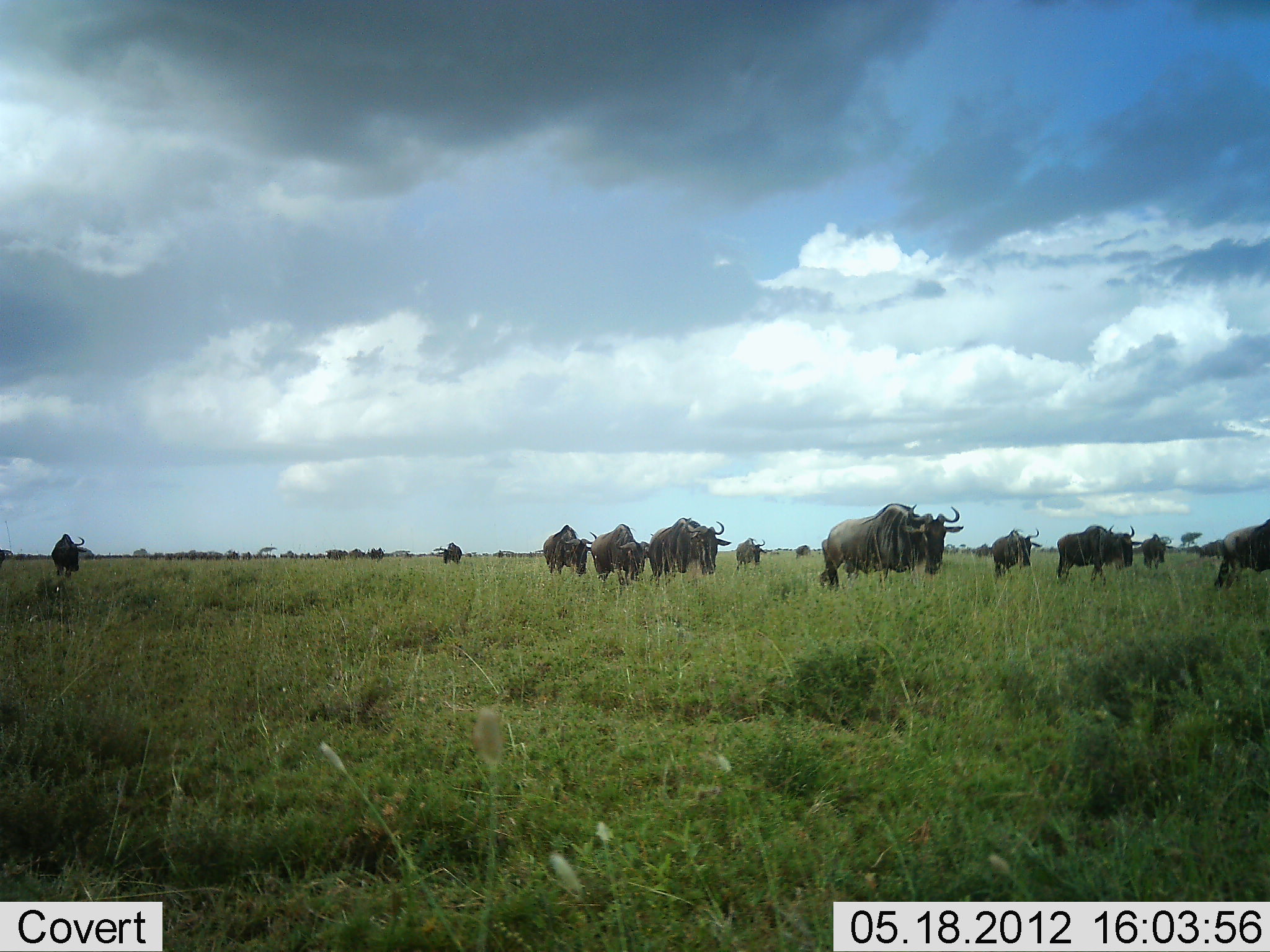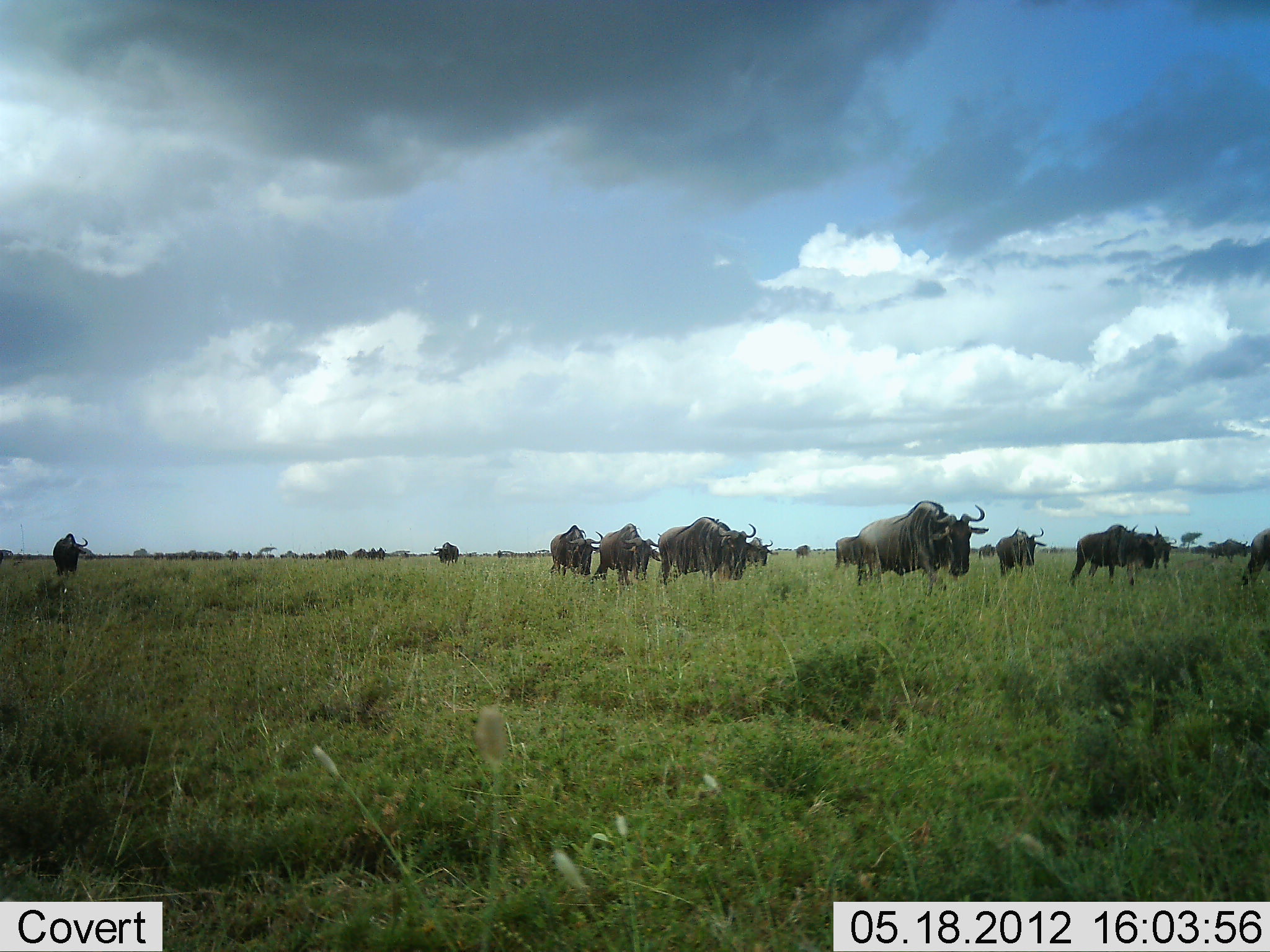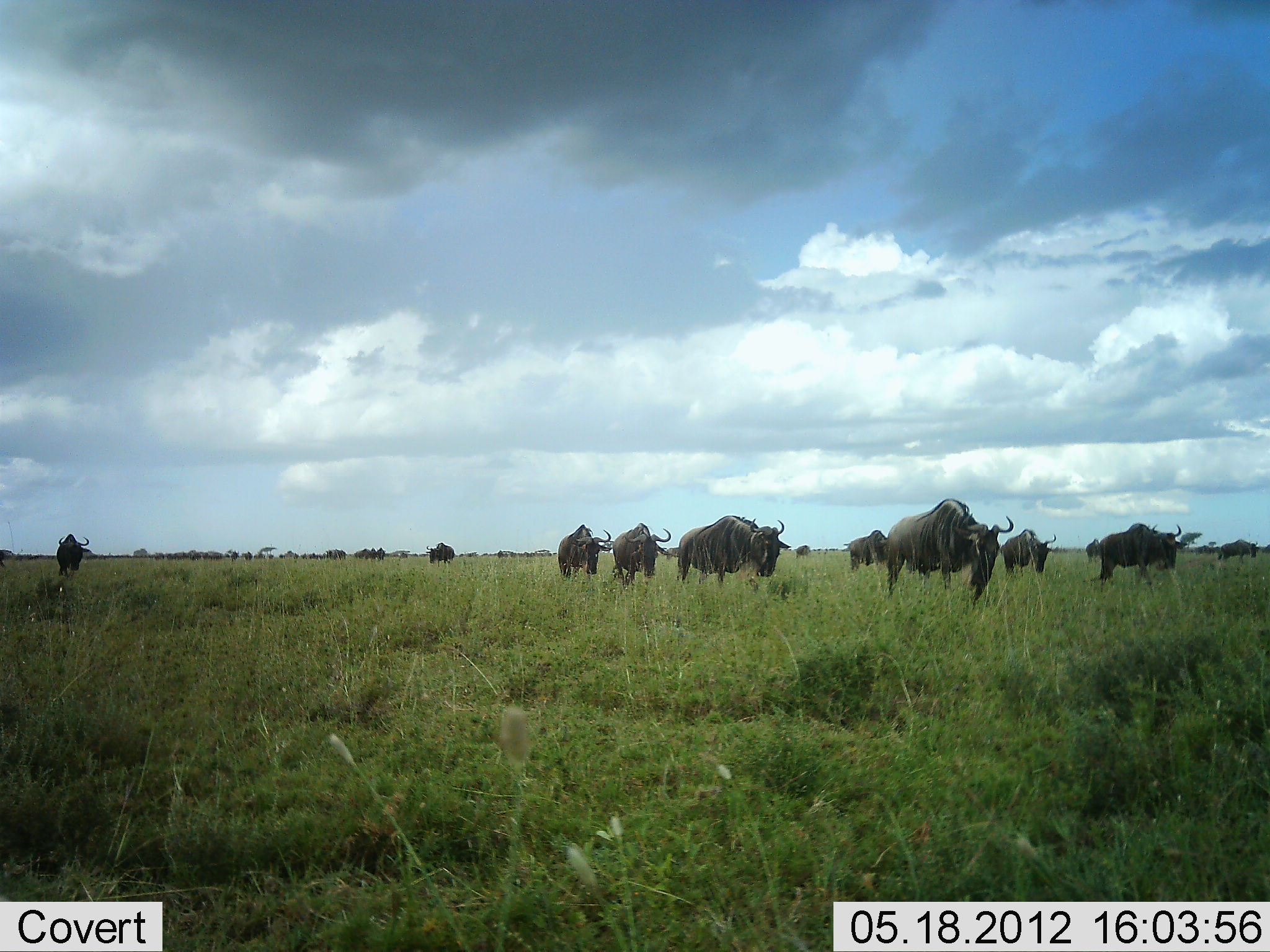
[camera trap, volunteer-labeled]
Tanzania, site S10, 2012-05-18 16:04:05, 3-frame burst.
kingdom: Animalia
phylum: Chordata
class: Mammalia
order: Artiodactyla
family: Bovidae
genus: Connochaetes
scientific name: Connochaetes taurinus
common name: blue wildebeest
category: wildebeest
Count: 11-50.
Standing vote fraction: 20%.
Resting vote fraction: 0%.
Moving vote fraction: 100%.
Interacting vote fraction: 0%.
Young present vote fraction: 0%.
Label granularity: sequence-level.